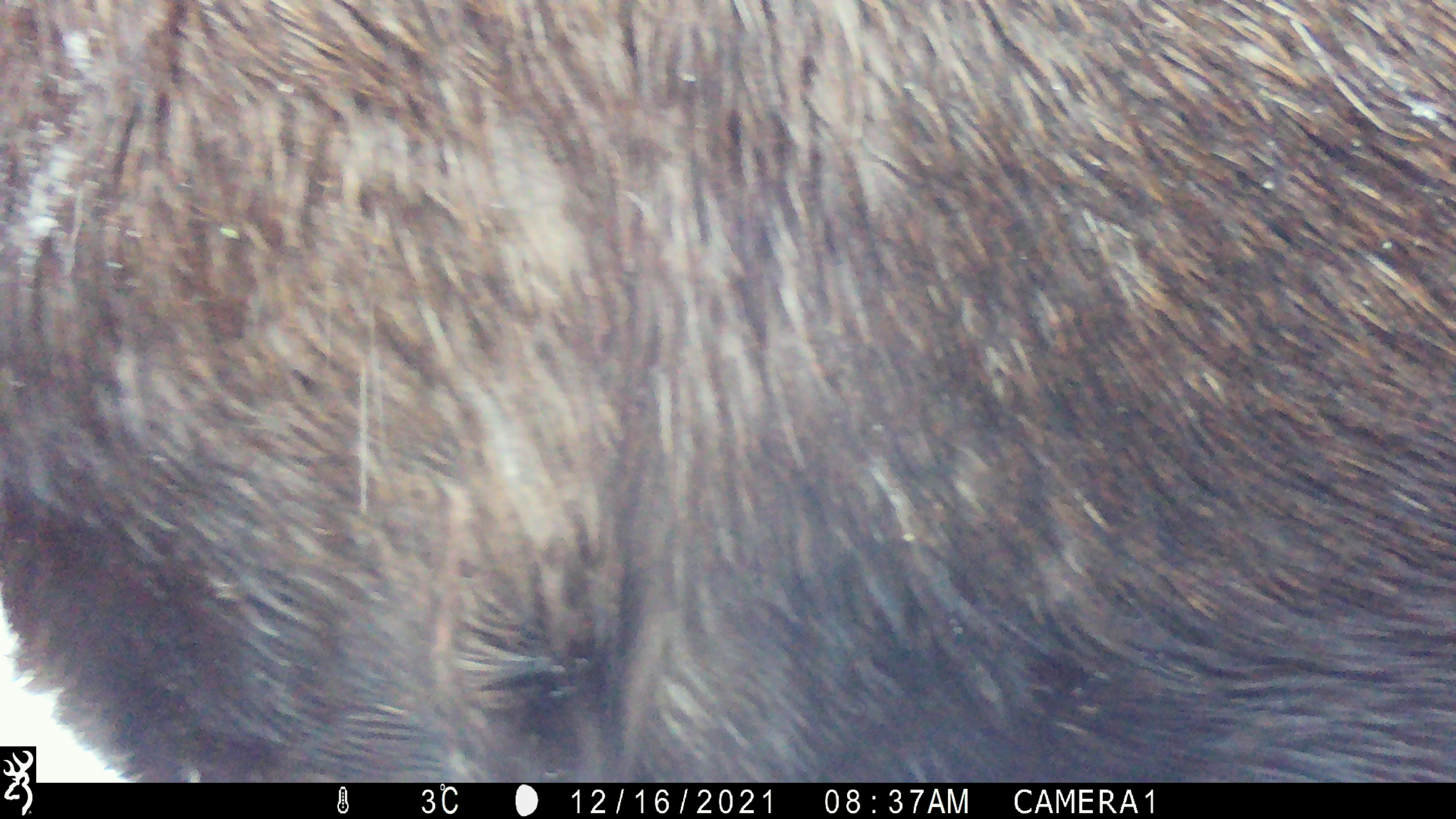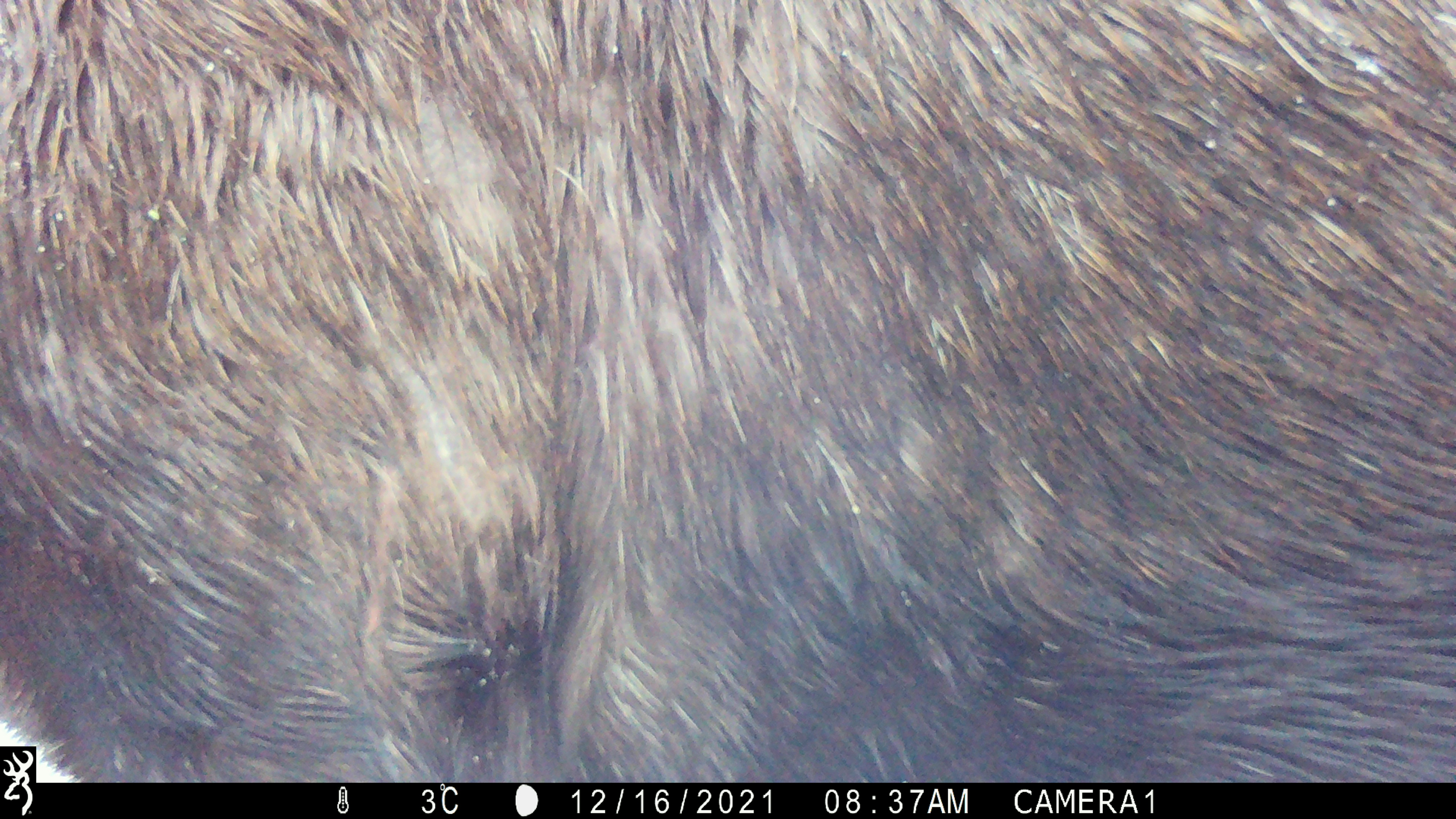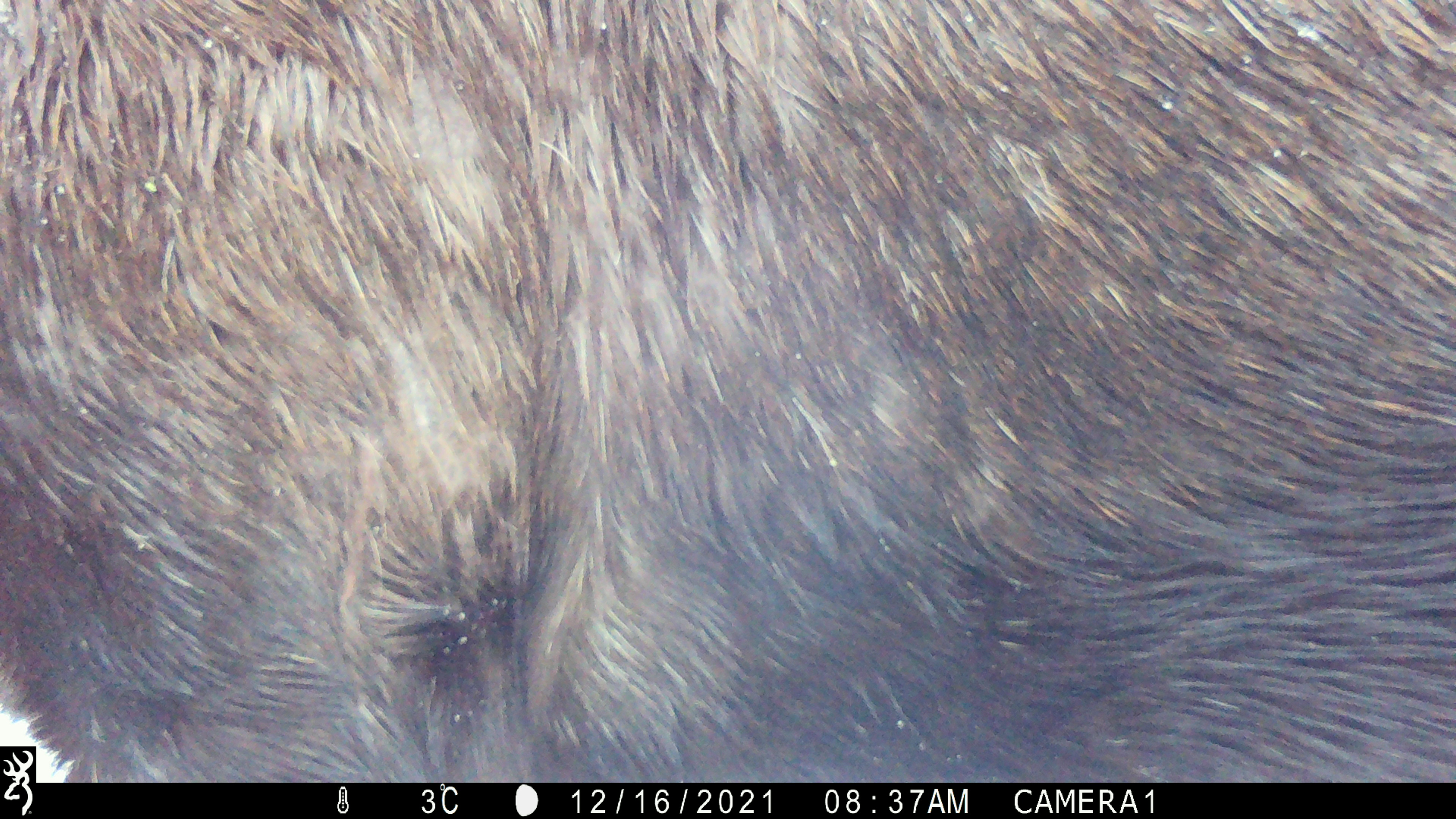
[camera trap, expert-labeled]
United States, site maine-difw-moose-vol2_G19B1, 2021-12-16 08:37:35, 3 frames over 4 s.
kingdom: Animalia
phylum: Chordata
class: Mammalia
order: Artiodactyla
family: Cervidae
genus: Alces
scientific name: Alces alces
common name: moose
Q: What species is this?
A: Moose (Alces alces).